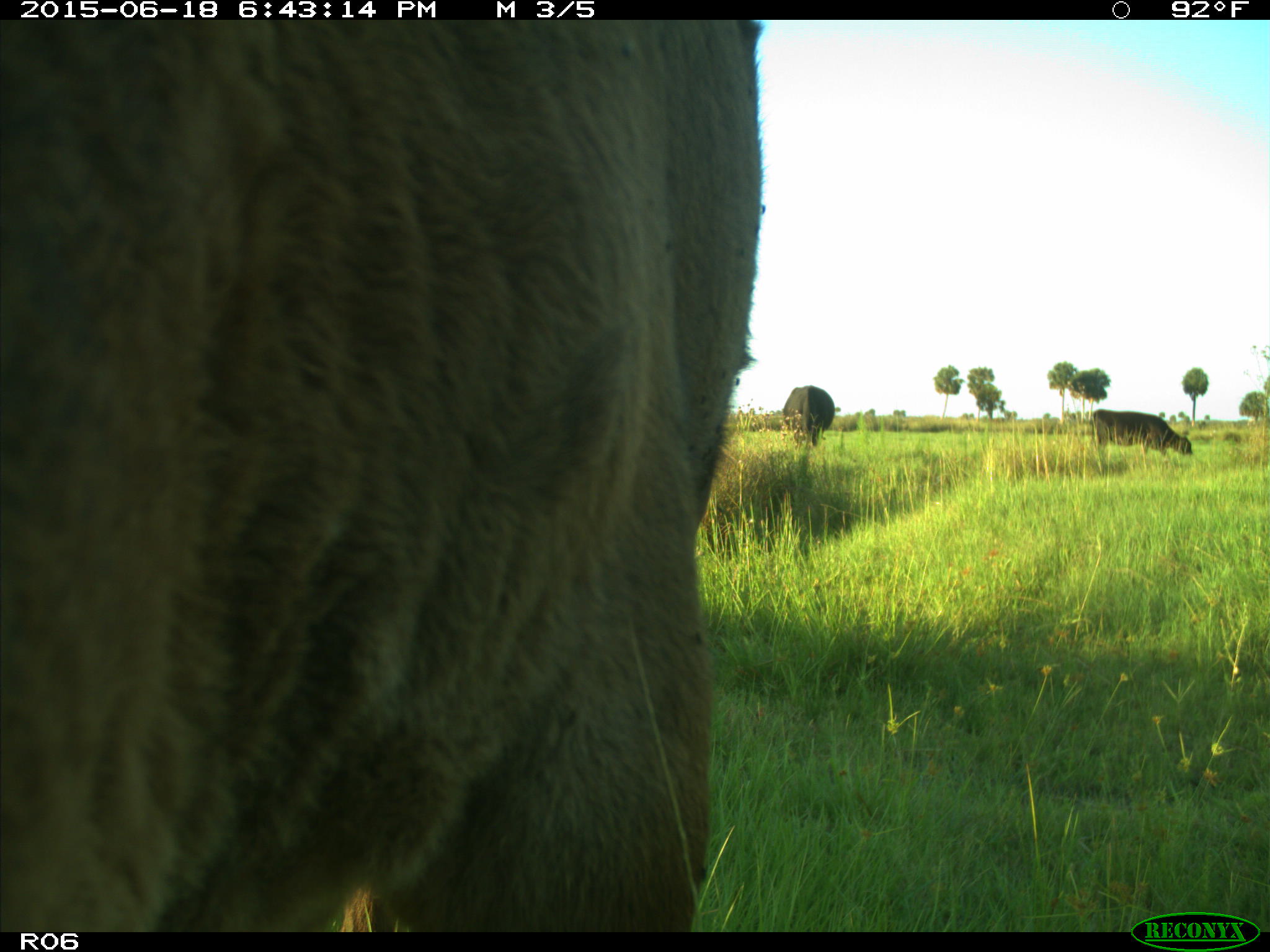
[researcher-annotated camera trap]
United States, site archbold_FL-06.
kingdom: Animalia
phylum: Chordata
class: Mammalia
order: Artiodactyla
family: Bovidae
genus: Bos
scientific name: Bos taurus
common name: domestic cow